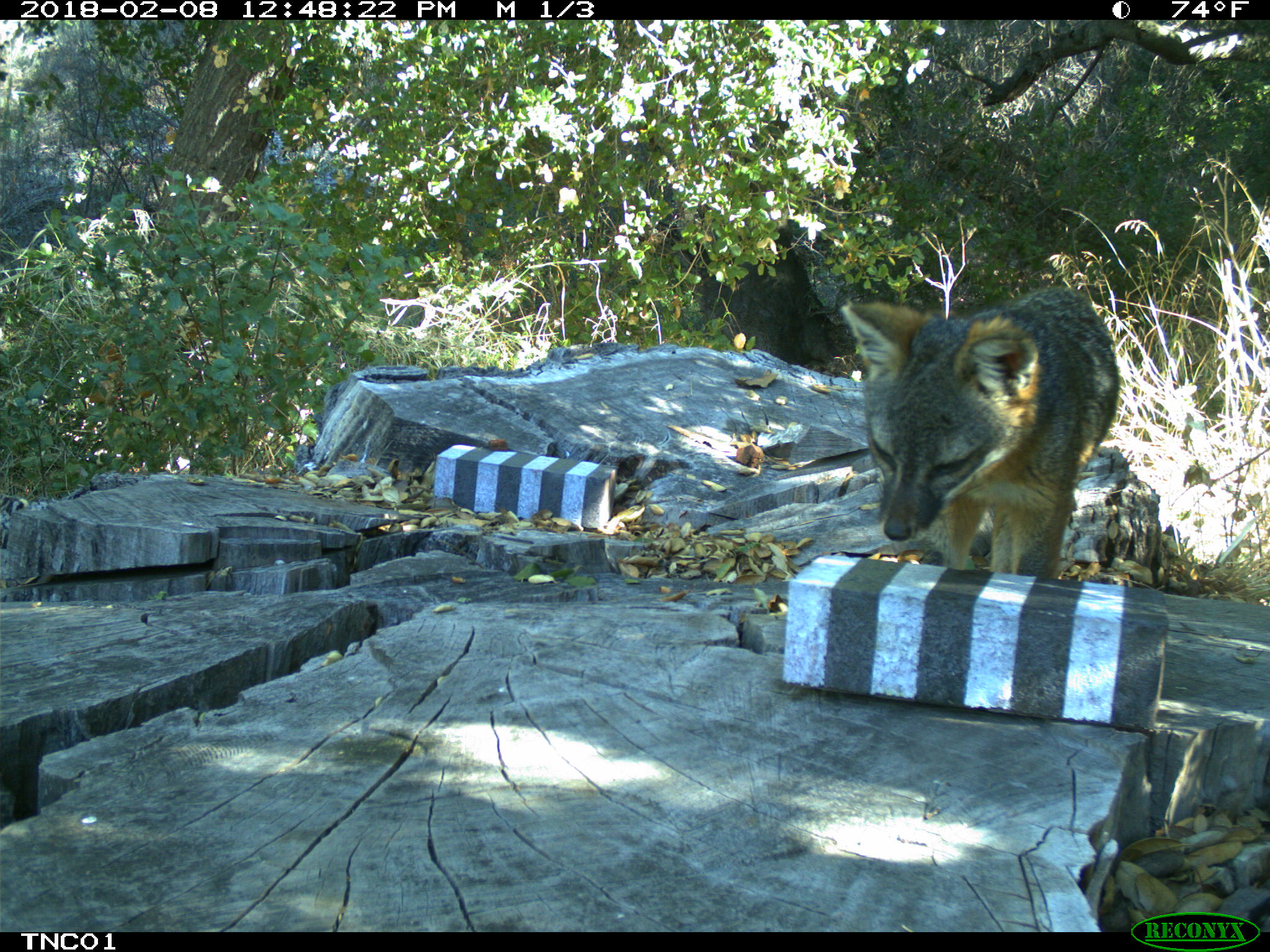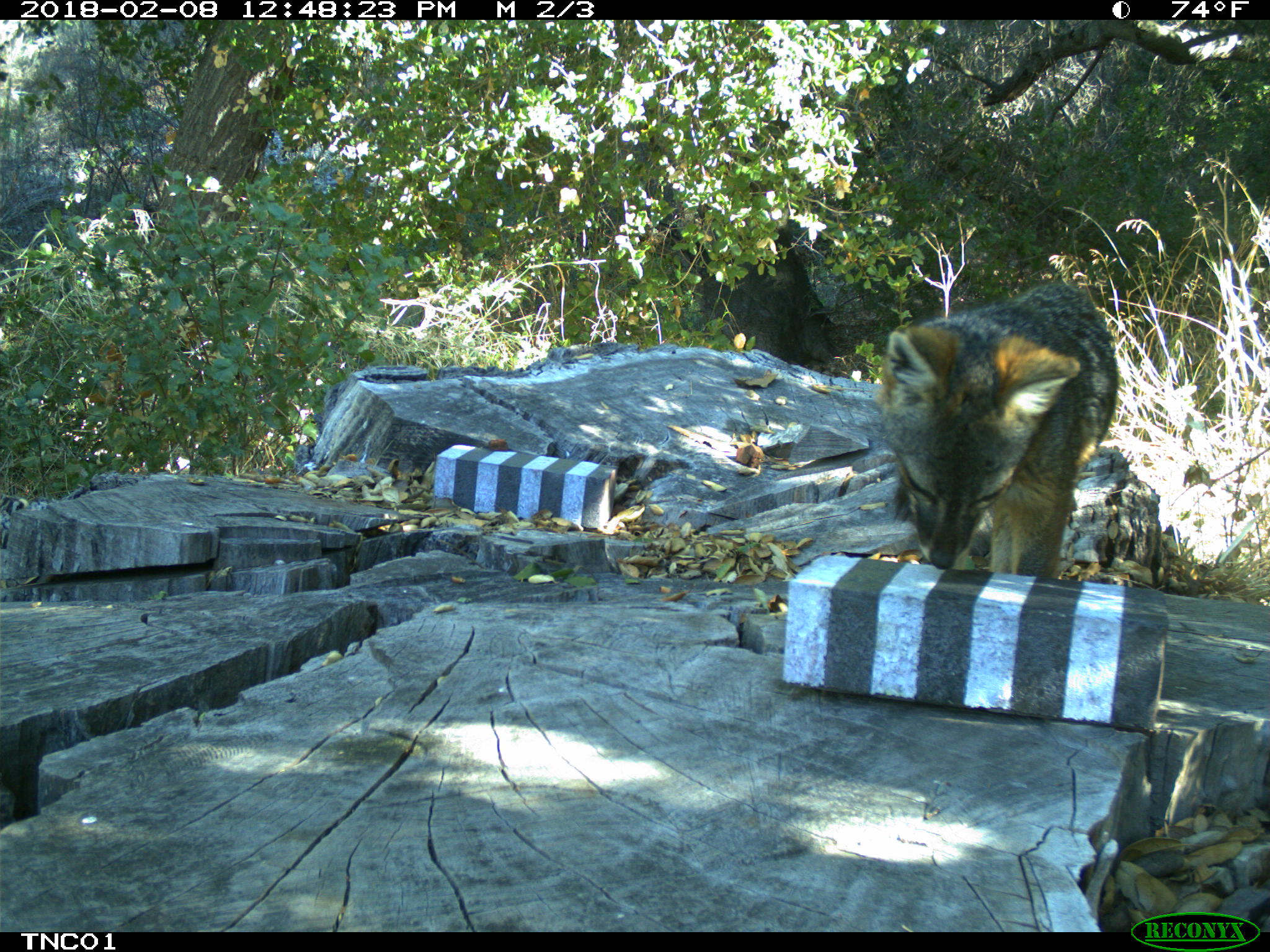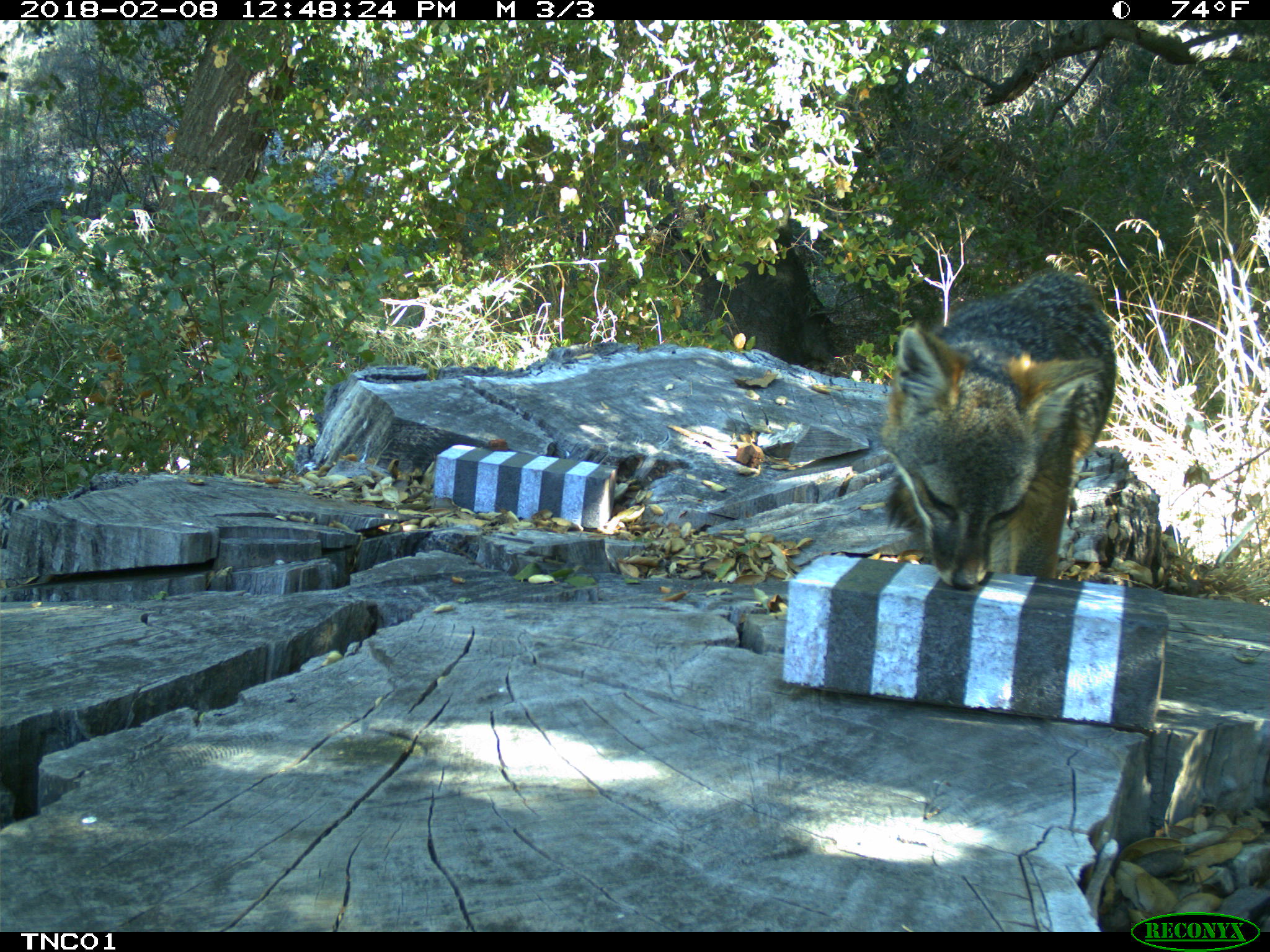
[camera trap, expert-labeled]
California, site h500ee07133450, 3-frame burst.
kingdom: Animalia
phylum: Chordata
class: Mammalia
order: Carnivora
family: Canidae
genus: Urocyon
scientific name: Urocyon littoralis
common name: island fox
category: fox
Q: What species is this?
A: Fox (island fox) (Urocyon littoralis).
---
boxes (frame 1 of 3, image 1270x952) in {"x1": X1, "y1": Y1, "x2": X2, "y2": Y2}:
fox: {"x1": 841, "y1": 288, "x2": 1119, "y2": 578}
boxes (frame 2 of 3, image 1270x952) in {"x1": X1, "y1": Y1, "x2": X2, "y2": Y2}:
fox: {"x1": 871, "y1": 281, "x2": 1118, "y2": 579}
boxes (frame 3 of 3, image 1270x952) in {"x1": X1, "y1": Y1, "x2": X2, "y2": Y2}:
fox: {"x1": 877, "y1": 265, "x2": 1116, "y2": 588}